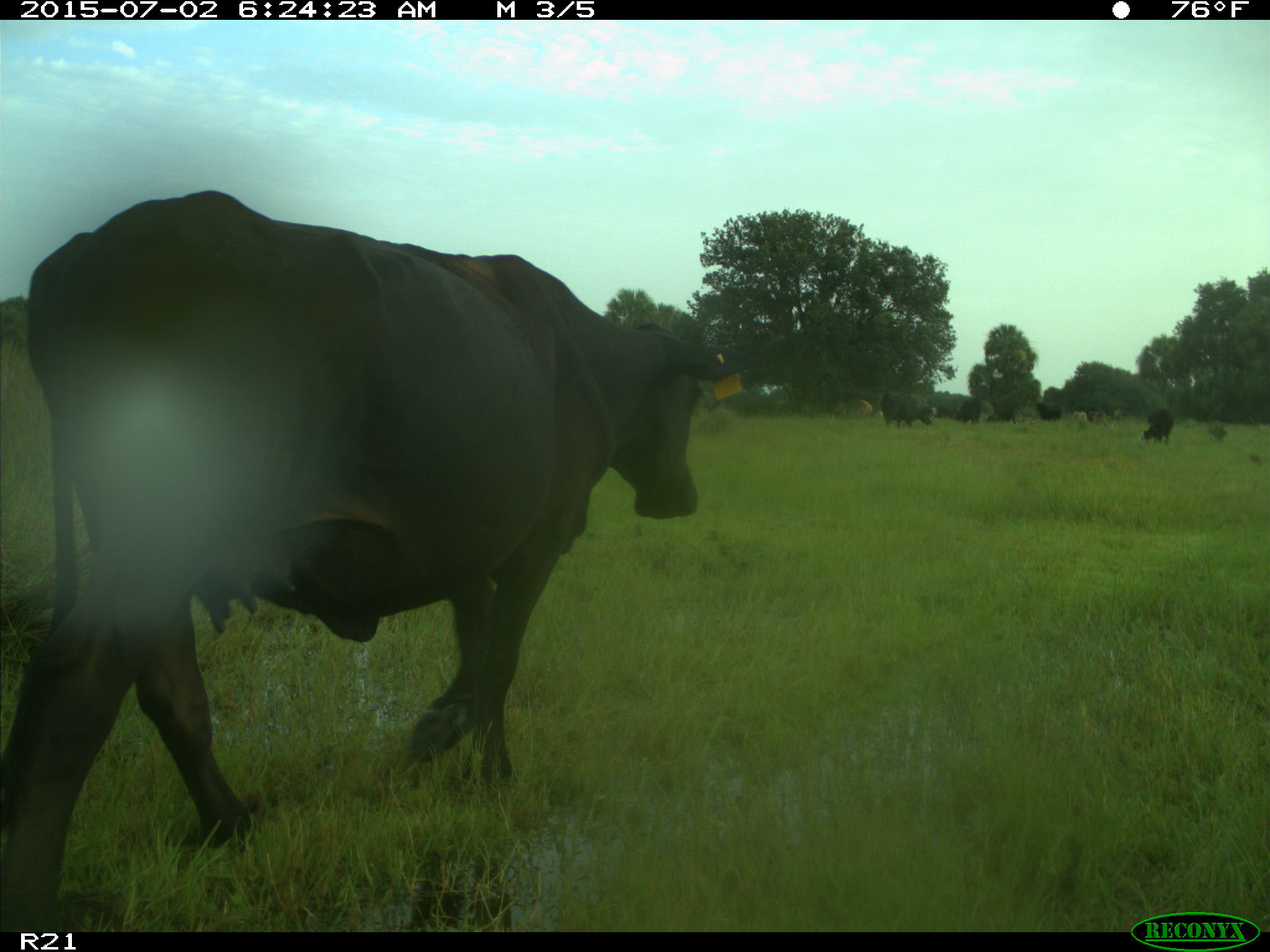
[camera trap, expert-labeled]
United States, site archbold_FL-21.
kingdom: Animalia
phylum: Chordata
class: Mammalia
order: Artiodactyla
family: Bovidae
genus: Bos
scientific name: Bos taurus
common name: domestic cow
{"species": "Bos taurus (domestic cow)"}